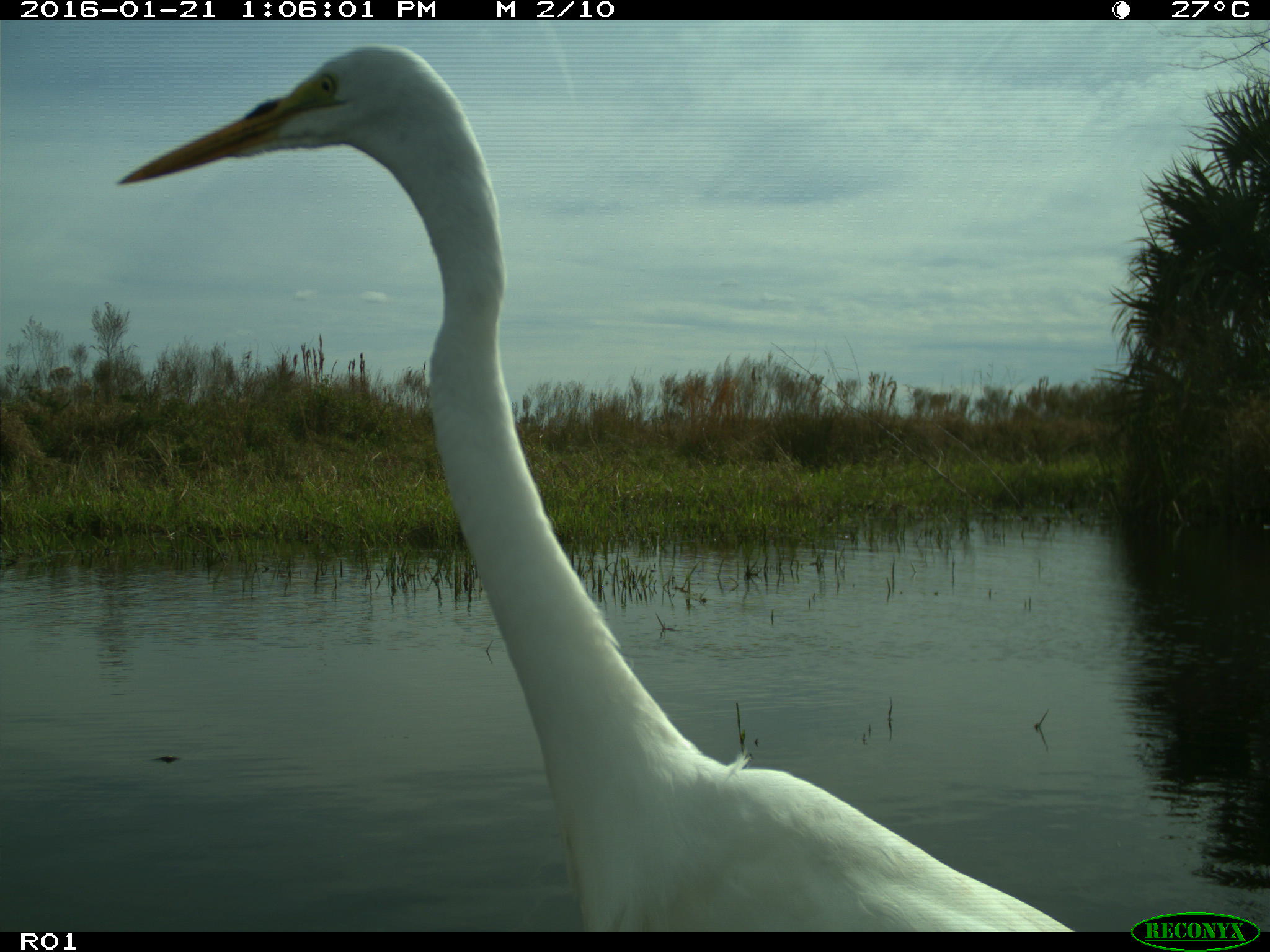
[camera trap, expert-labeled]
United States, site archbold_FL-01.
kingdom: Animalia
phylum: Chordata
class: Aves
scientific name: Aves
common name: birds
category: unidentified bird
Unidentified bird (birds) (Aves).